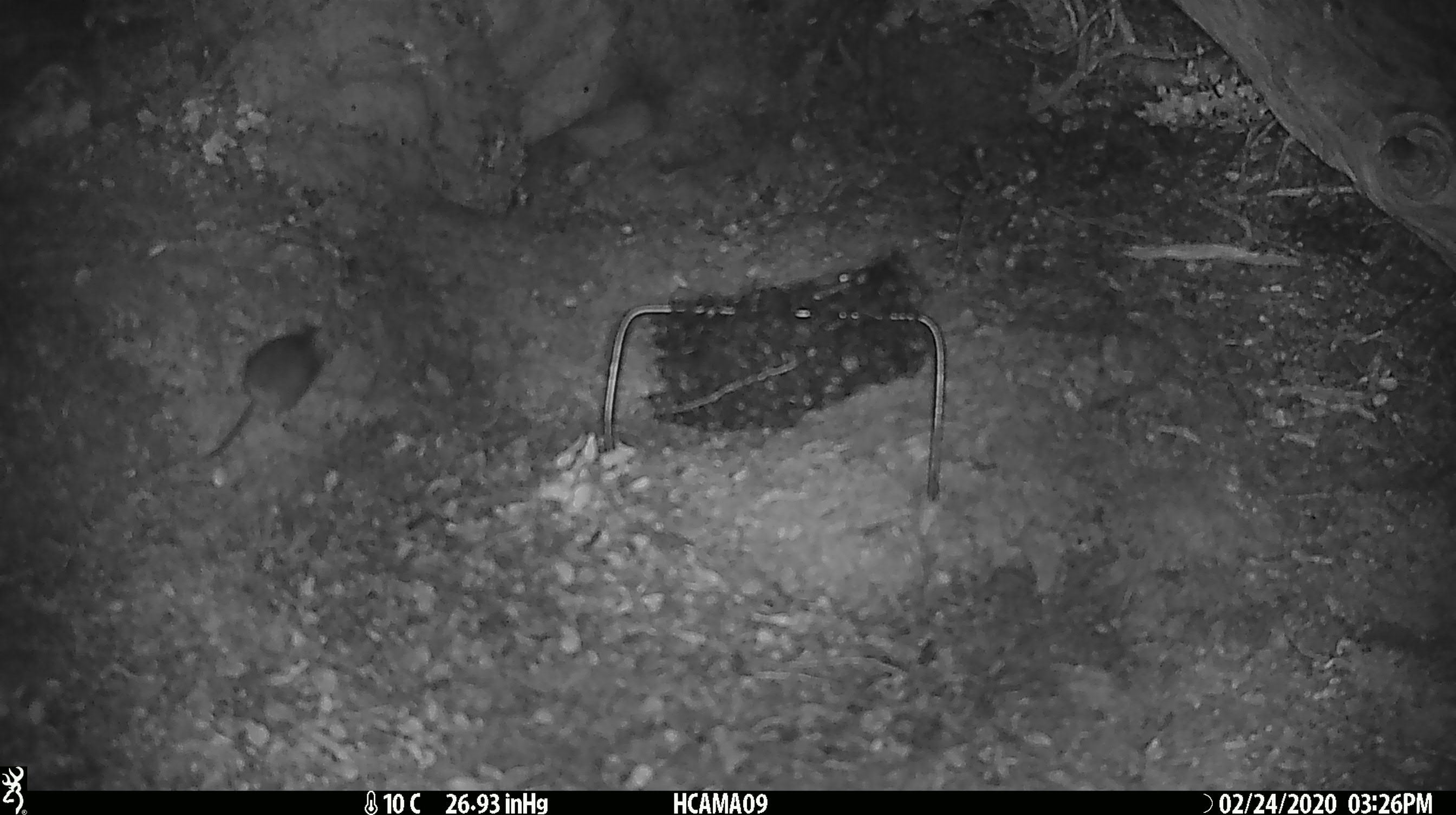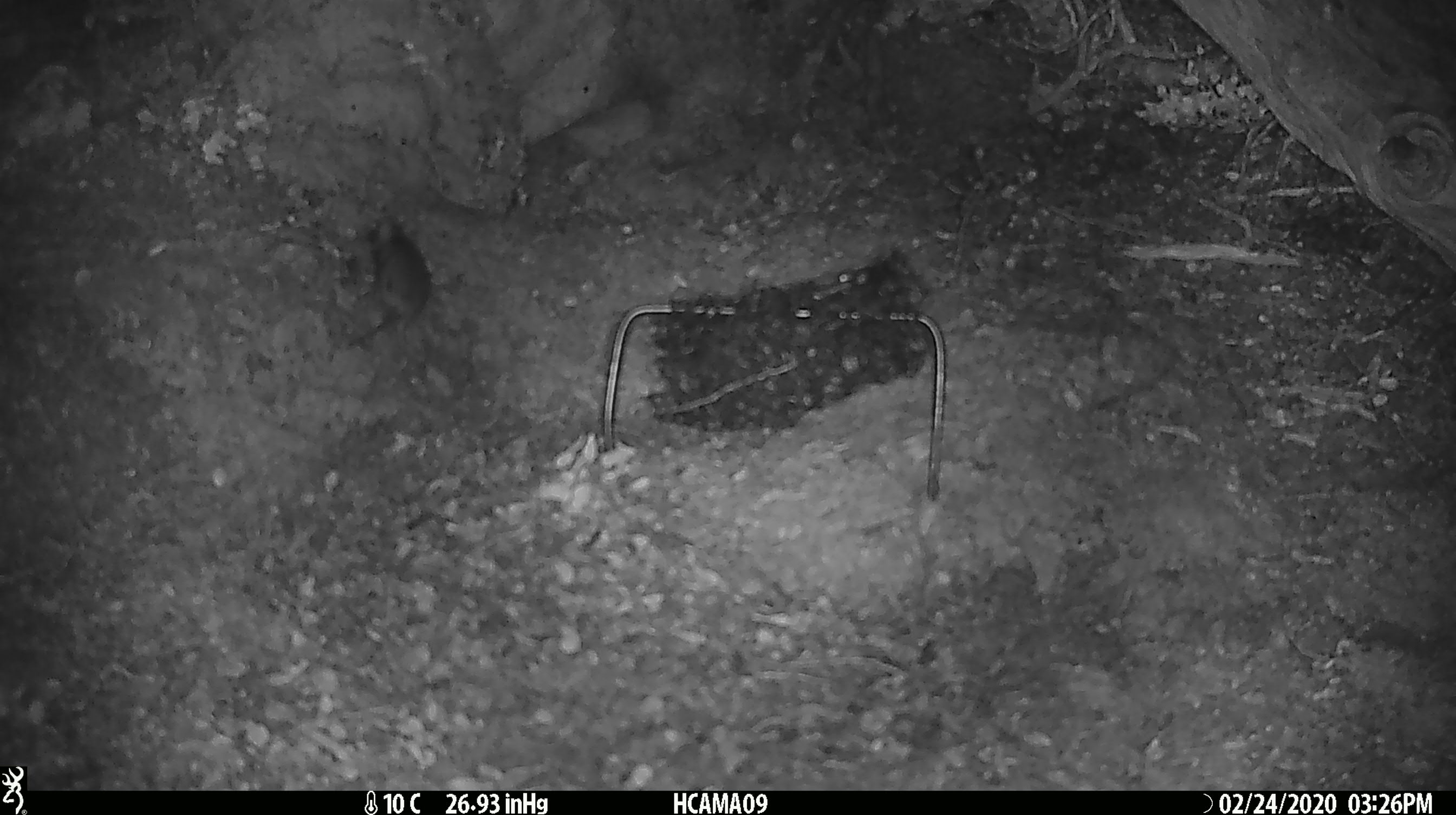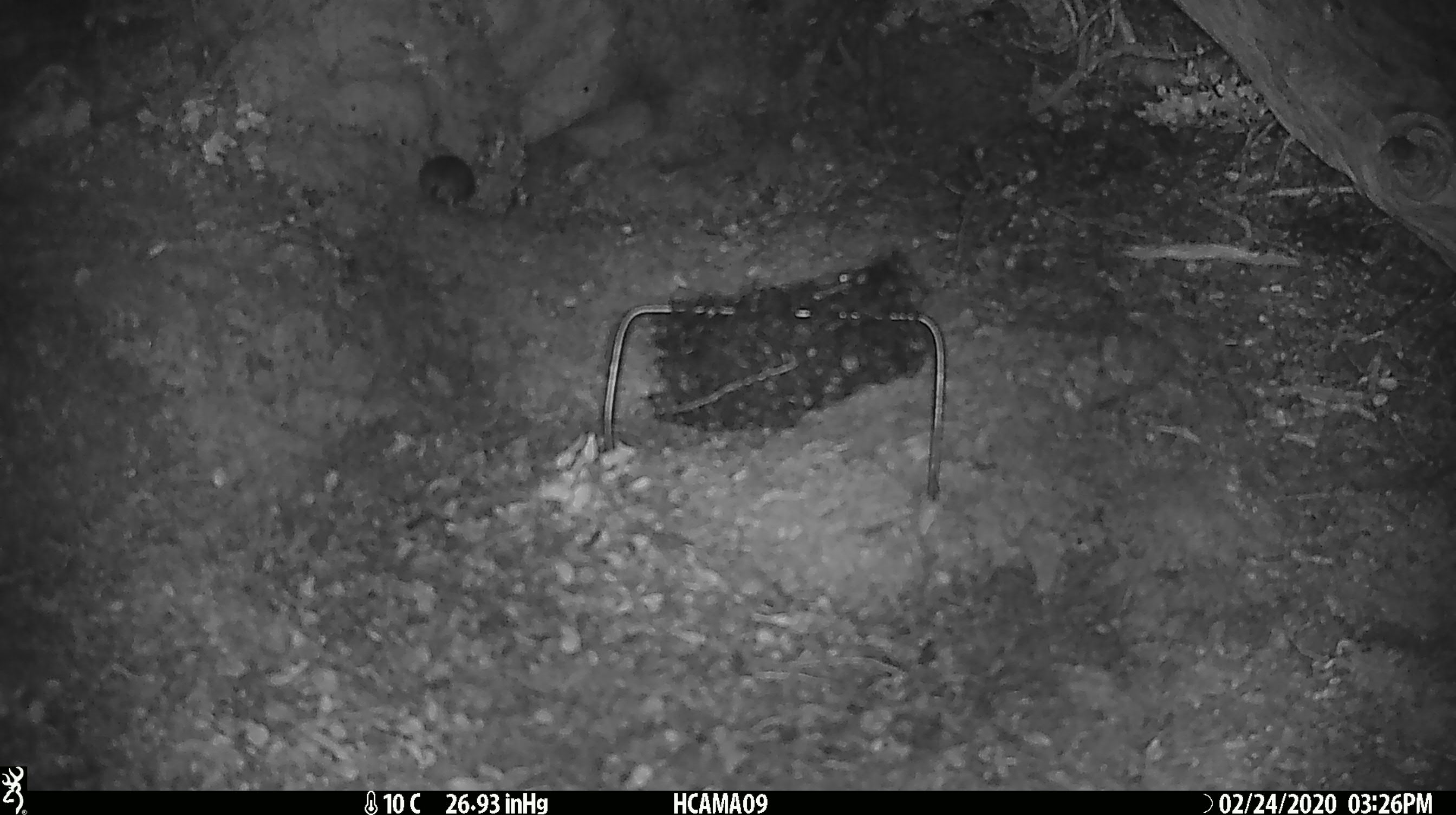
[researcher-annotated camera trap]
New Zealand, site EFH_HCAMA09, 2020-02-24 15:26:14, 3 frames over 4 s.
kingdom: Animalia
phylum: Chordata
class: Mammalia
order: Rodentia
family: Muridae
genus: Mus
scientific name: Mus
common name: mouse